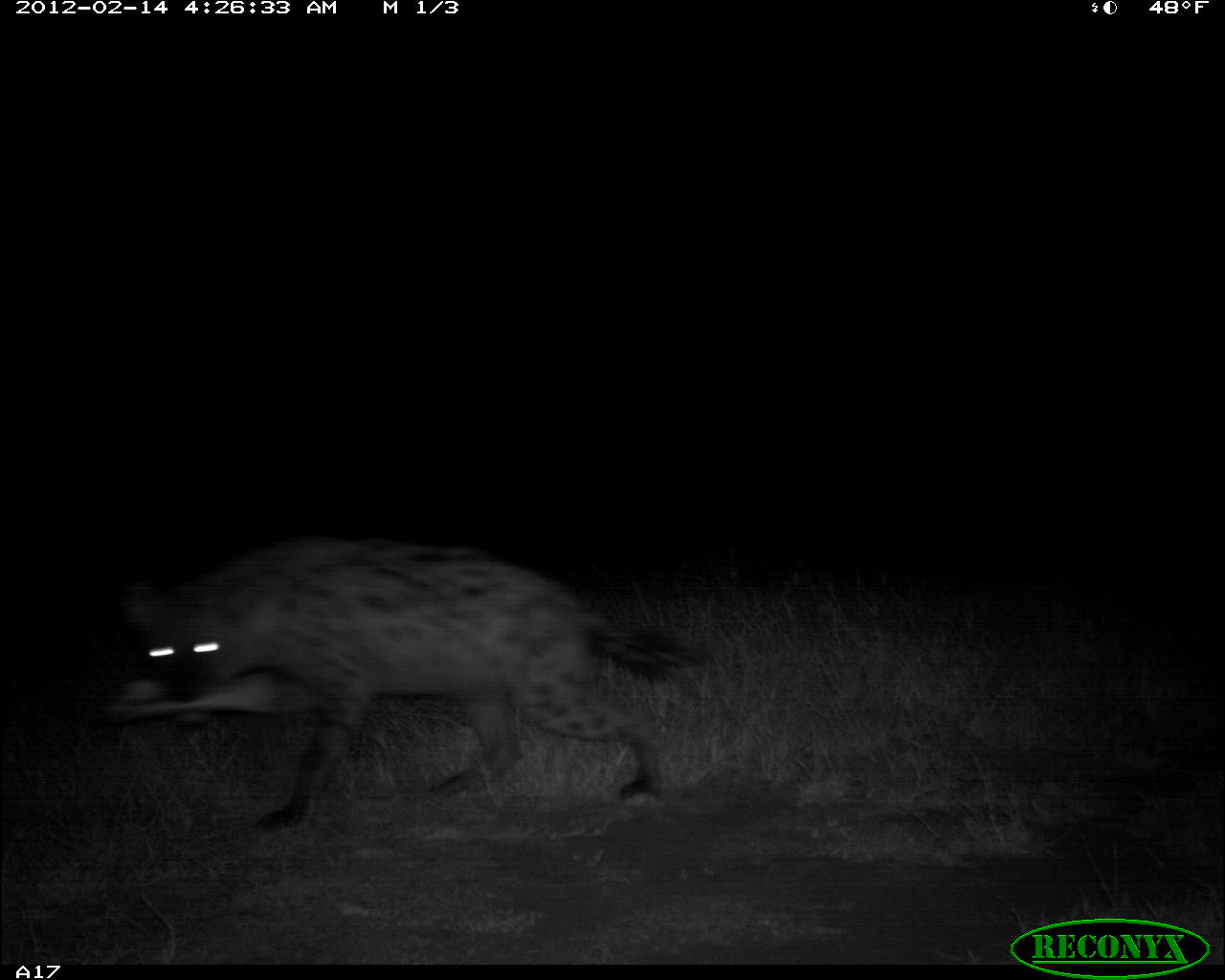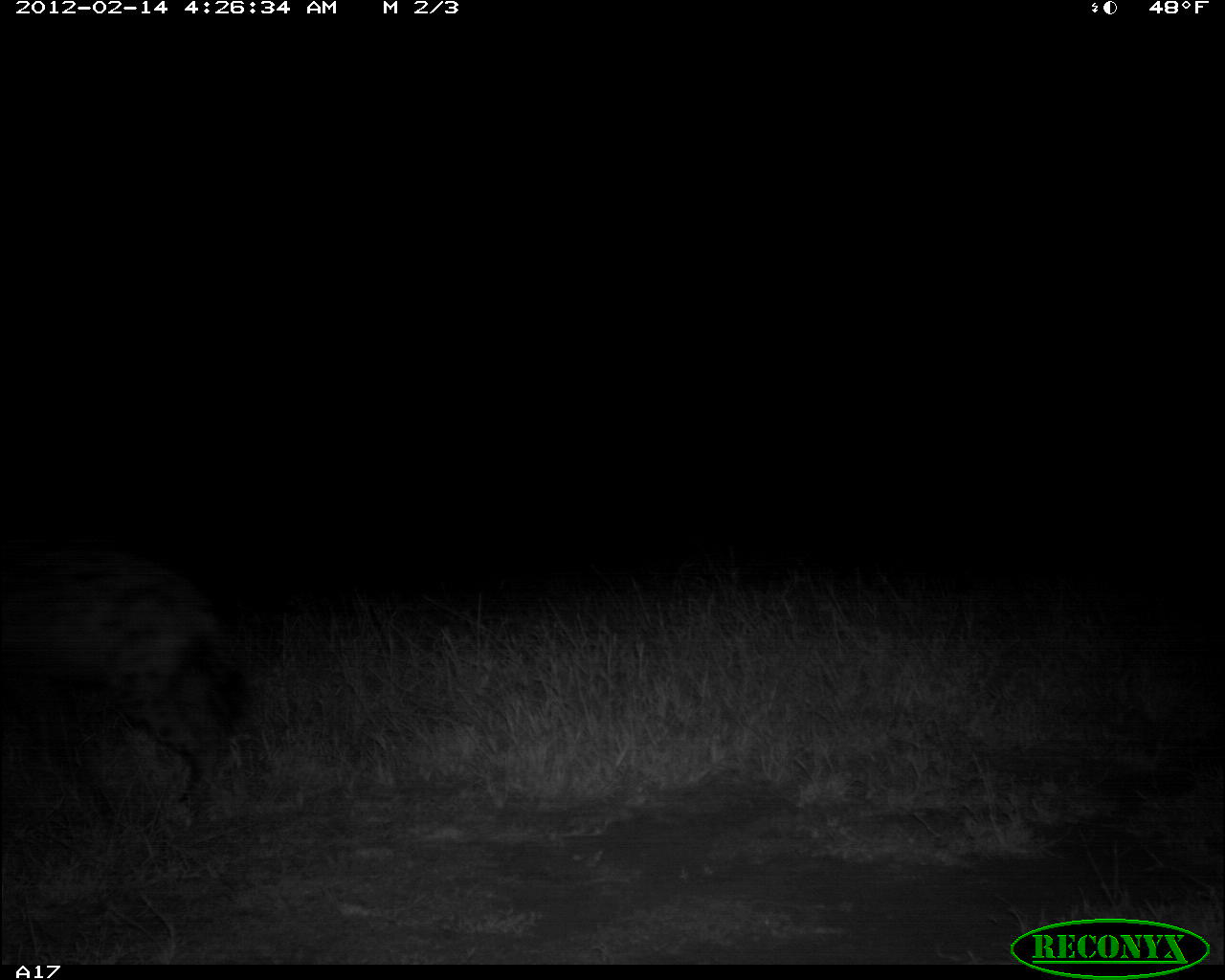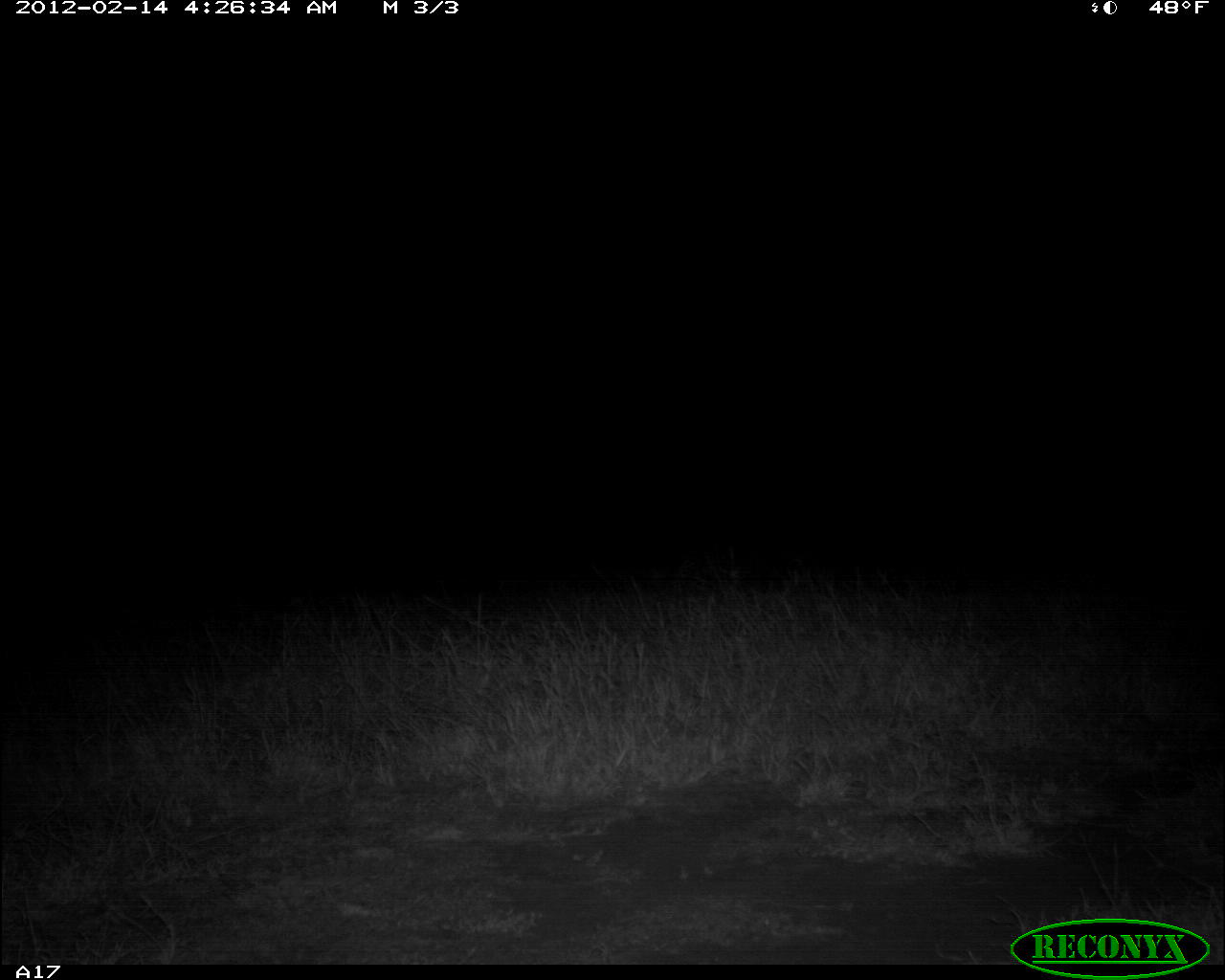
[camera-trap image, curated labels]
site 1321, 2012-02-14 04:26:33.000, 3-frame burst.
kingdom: Animalia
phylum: Chordata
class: Mammalia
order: Carnivora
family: Hyaenidae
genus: Crocuta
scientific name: Crocuta crocuta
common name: spotted hyena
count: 1